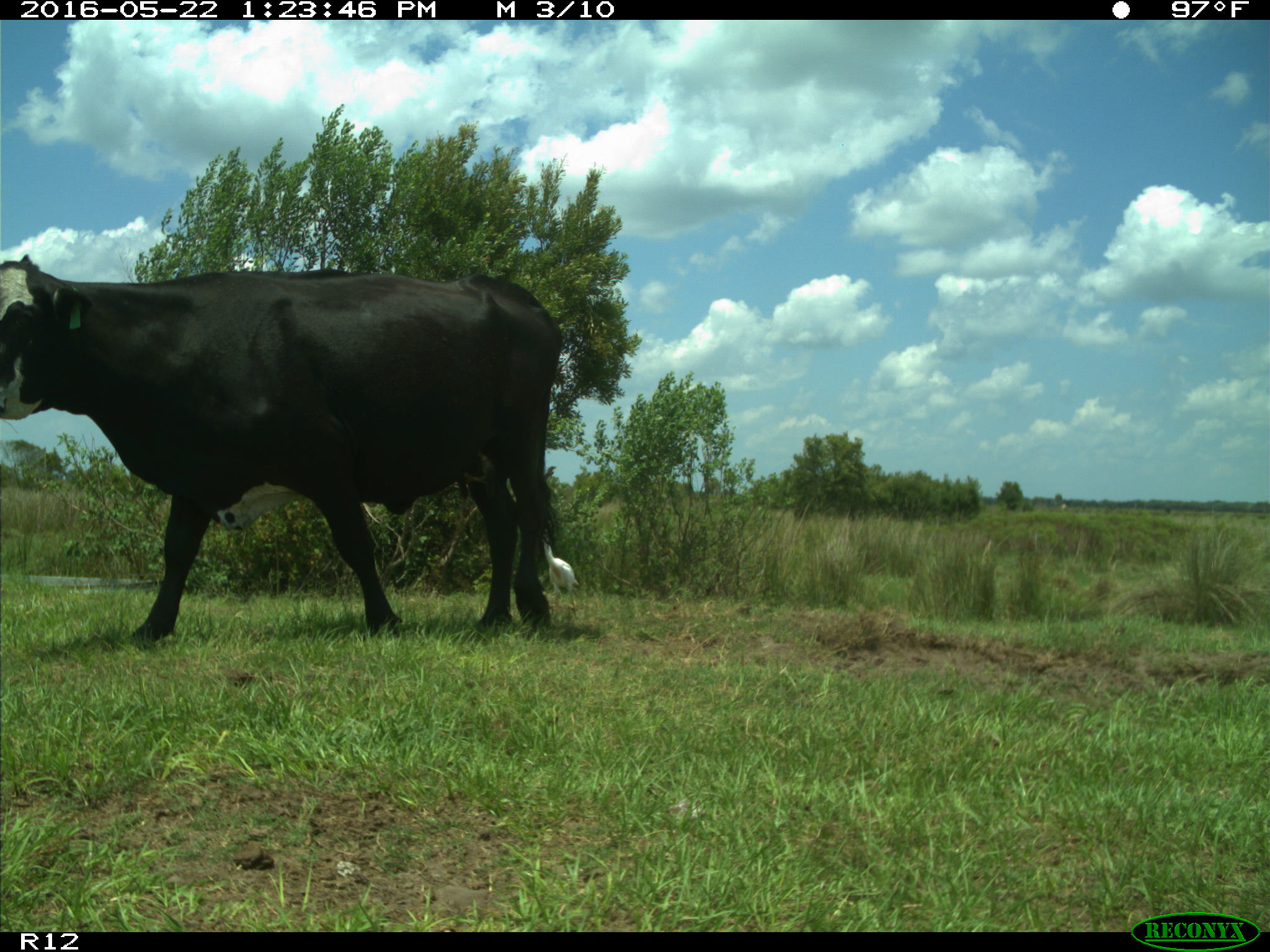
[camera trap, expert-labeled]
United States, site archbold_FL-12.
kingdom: Animalia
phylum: Chordata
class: Mammalia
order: Artiodactyla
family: Bovidae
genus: Bos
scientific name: Bos taurus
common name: domestic cow